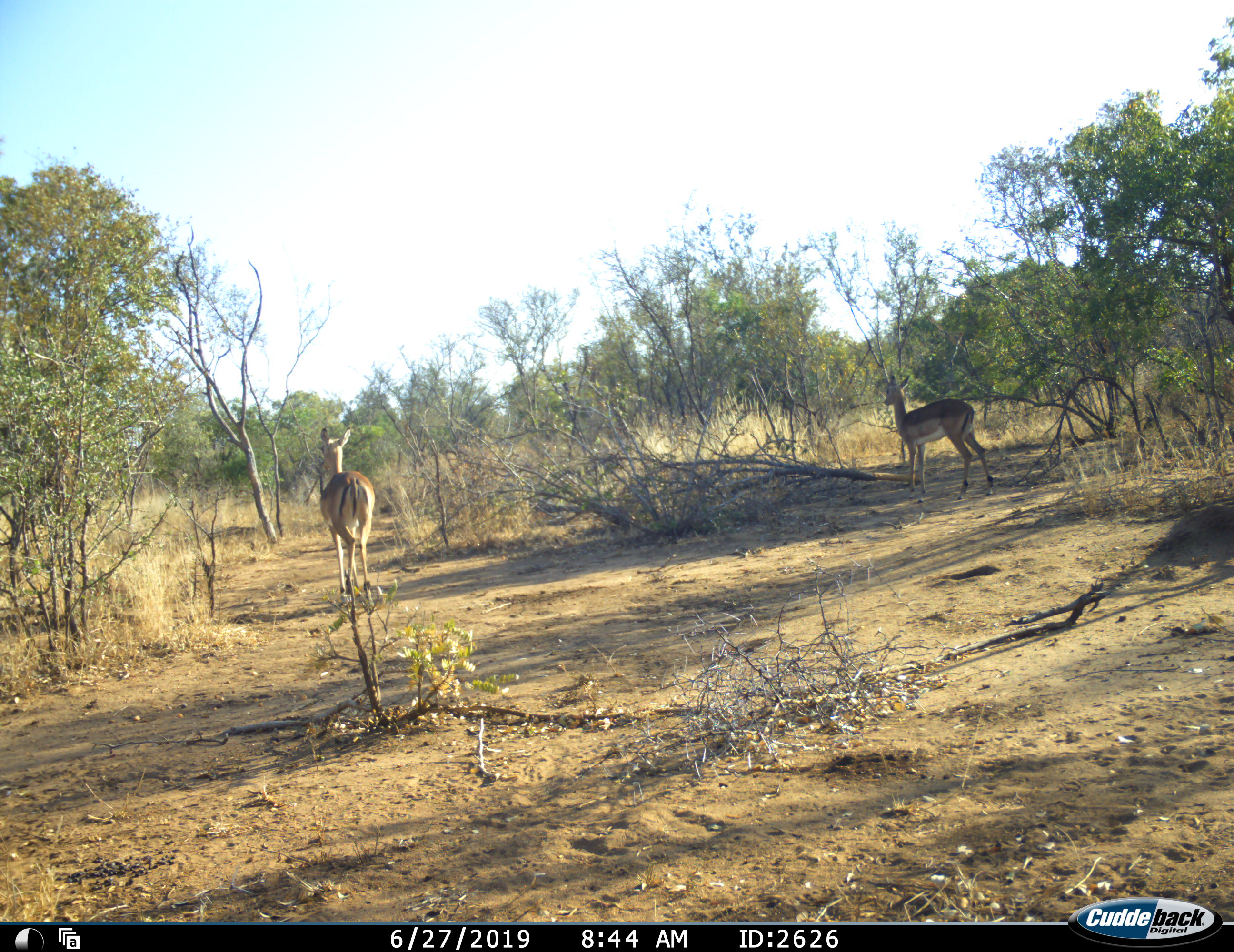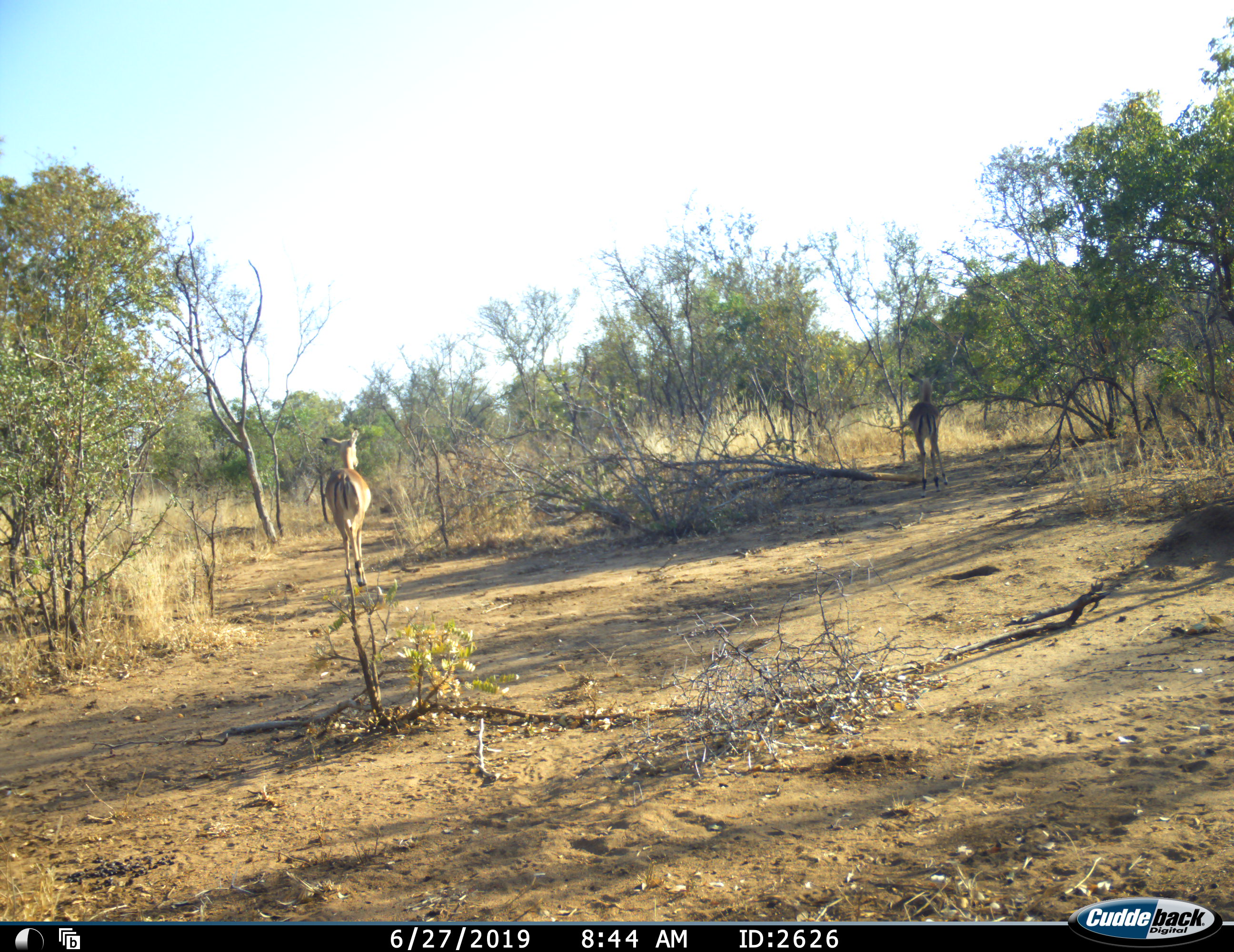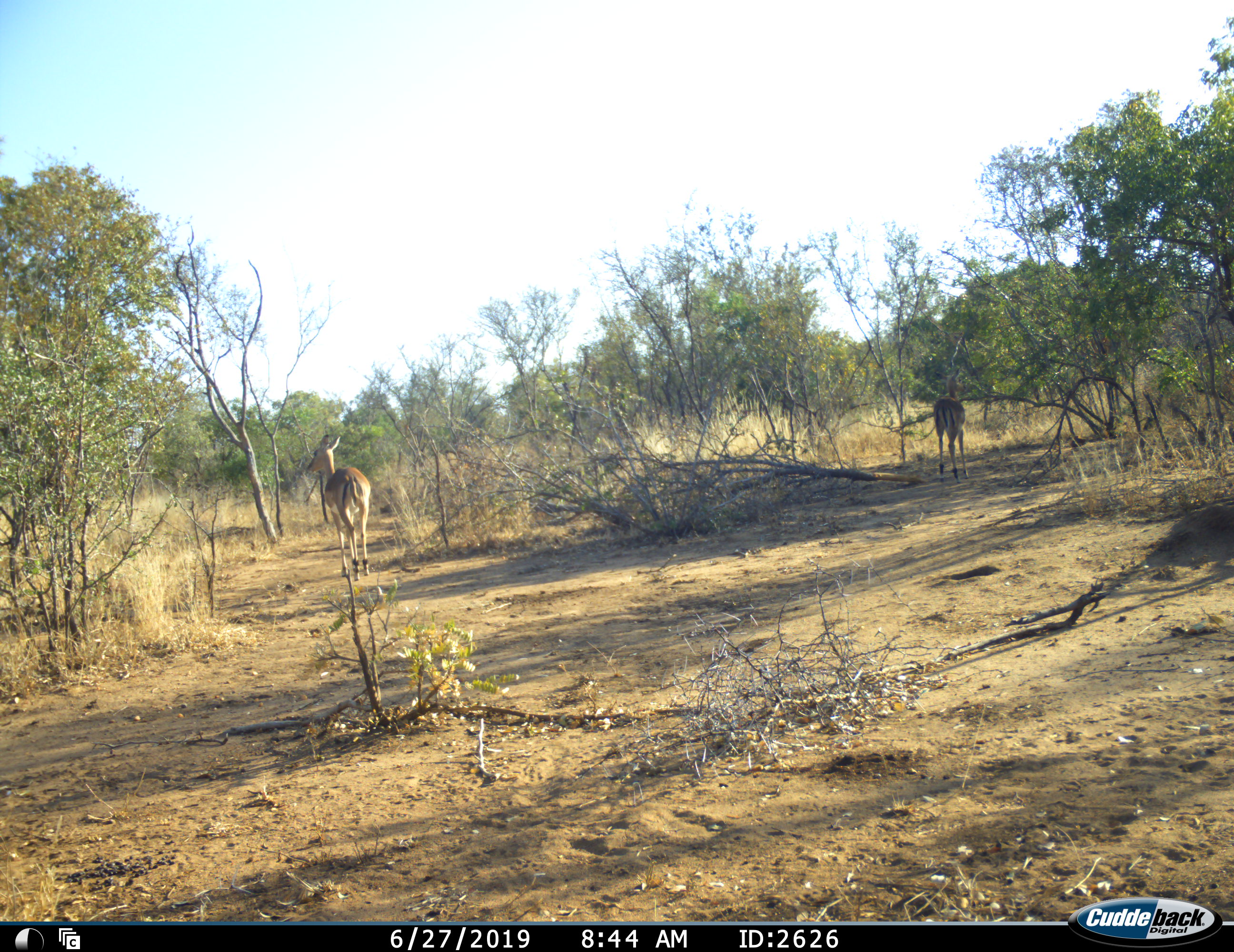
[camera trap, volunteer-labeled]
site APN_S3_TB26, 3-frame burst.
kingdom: Animalia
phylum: Chordata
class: Mammalia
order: Artiodactyla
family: Bovidae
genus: Aepyceros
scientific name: Aepyceros melampus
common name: impala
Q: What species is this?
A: Impala (Aepyceros melampus).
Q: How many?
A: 2.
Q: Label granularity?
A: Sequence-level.